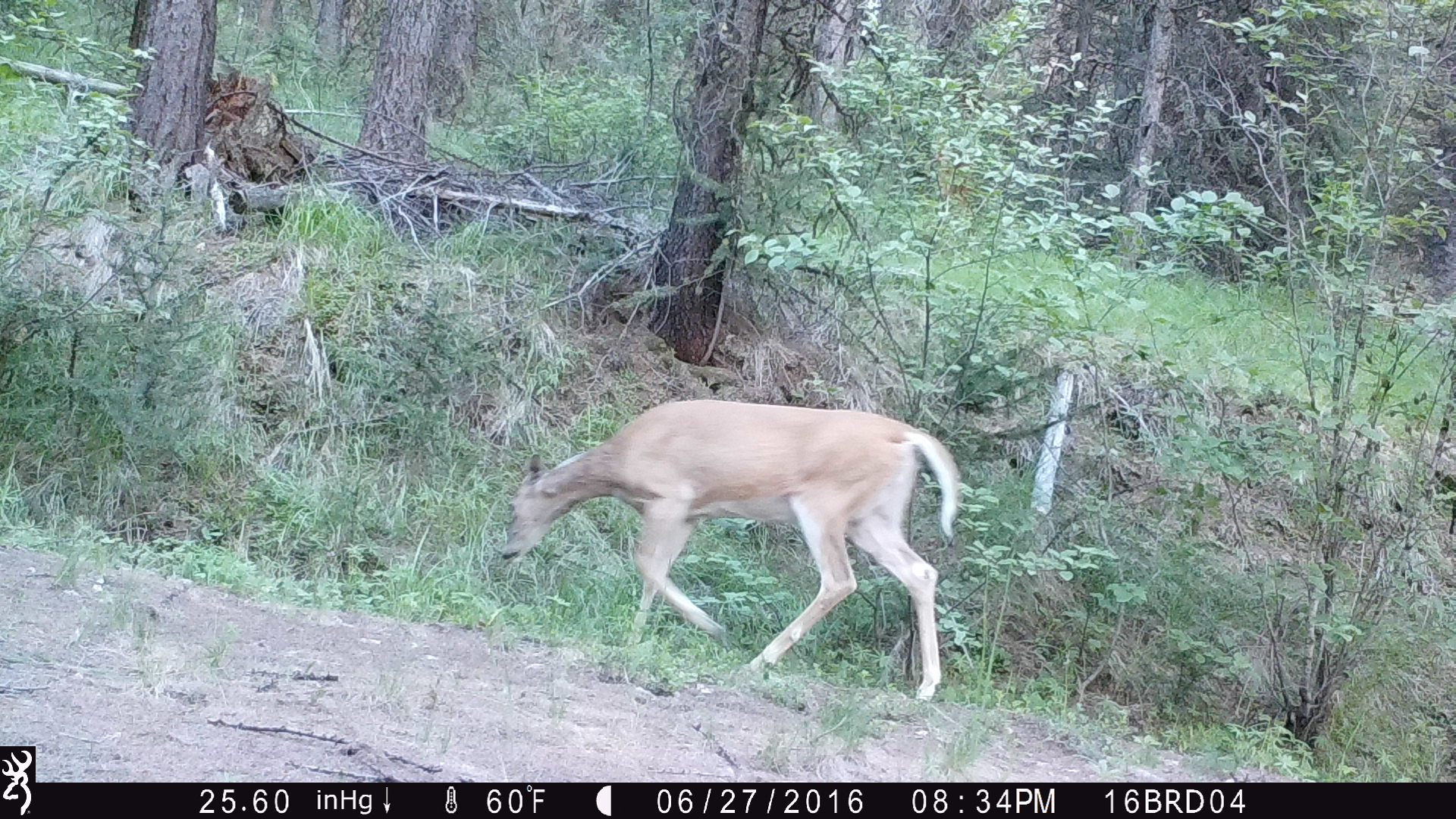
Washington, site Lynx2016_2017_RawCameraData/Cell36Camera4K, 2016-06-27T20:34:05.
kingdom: Animalia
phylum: Chordata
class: Mammalia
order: Artiodactyla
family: Cervidae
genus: Odocoileus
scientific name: Odocoileus virginianus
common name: white-tailed deer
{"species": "Odocoileus virginianus (white-tailed deer)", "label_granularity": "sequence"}